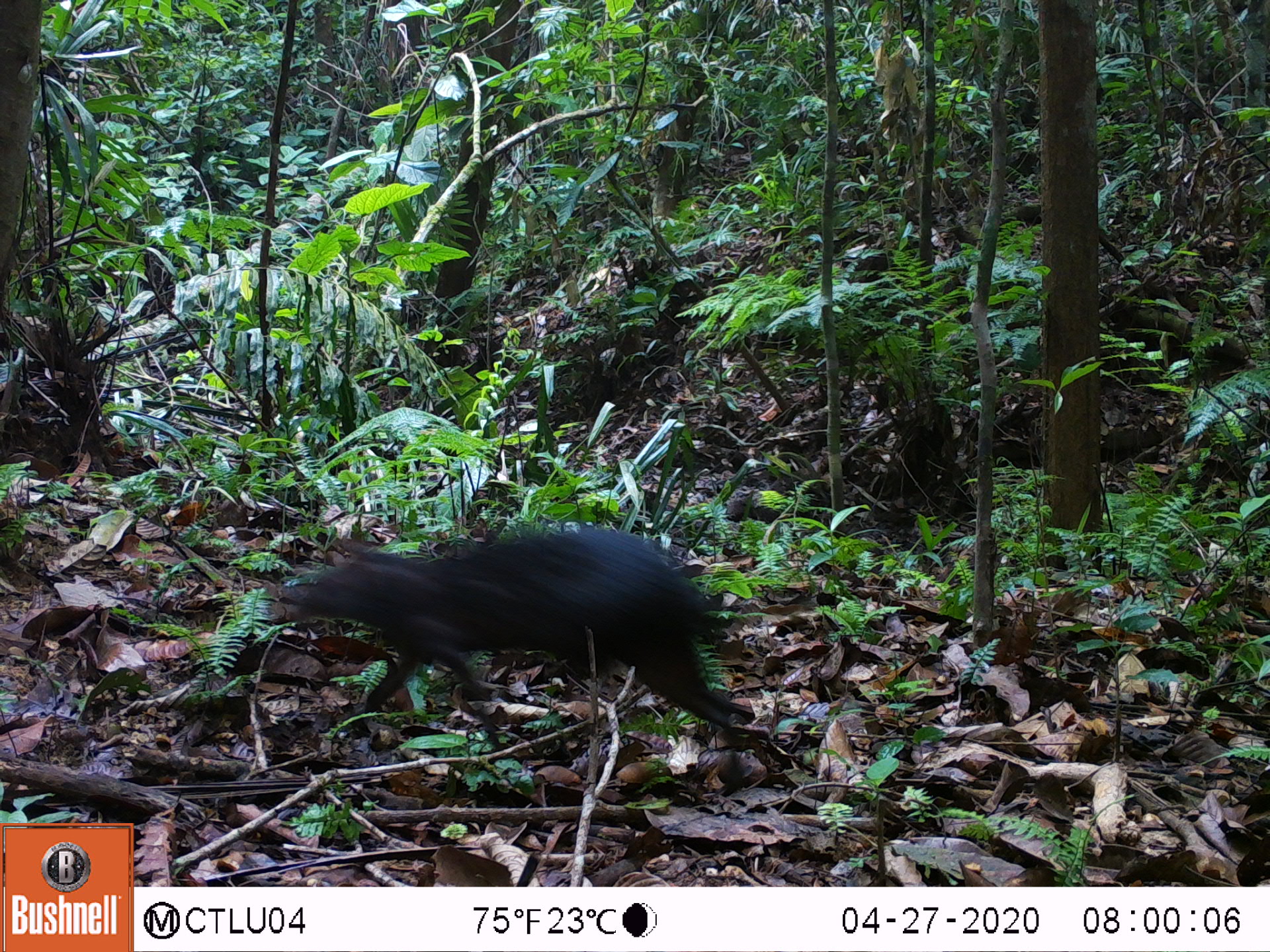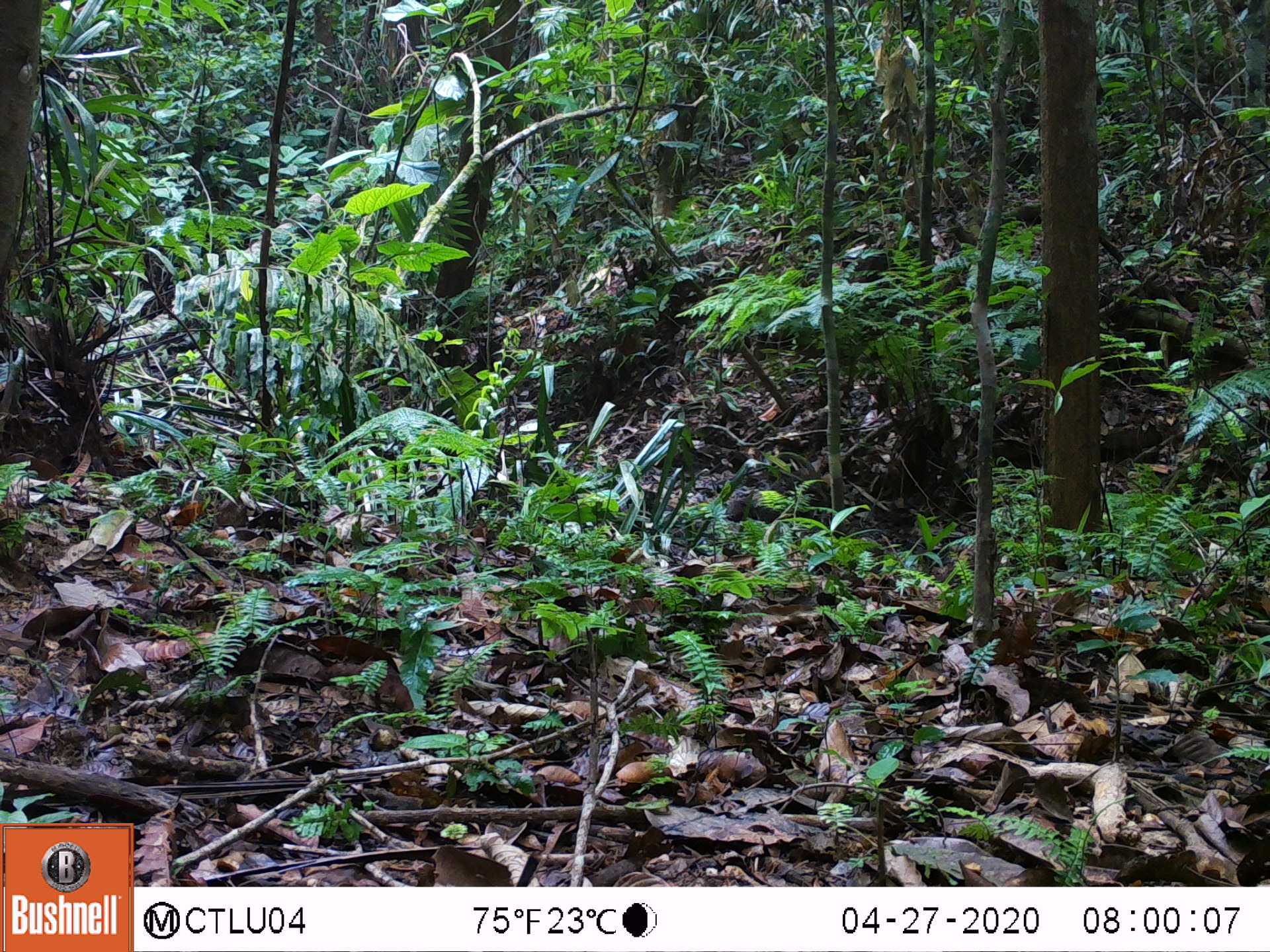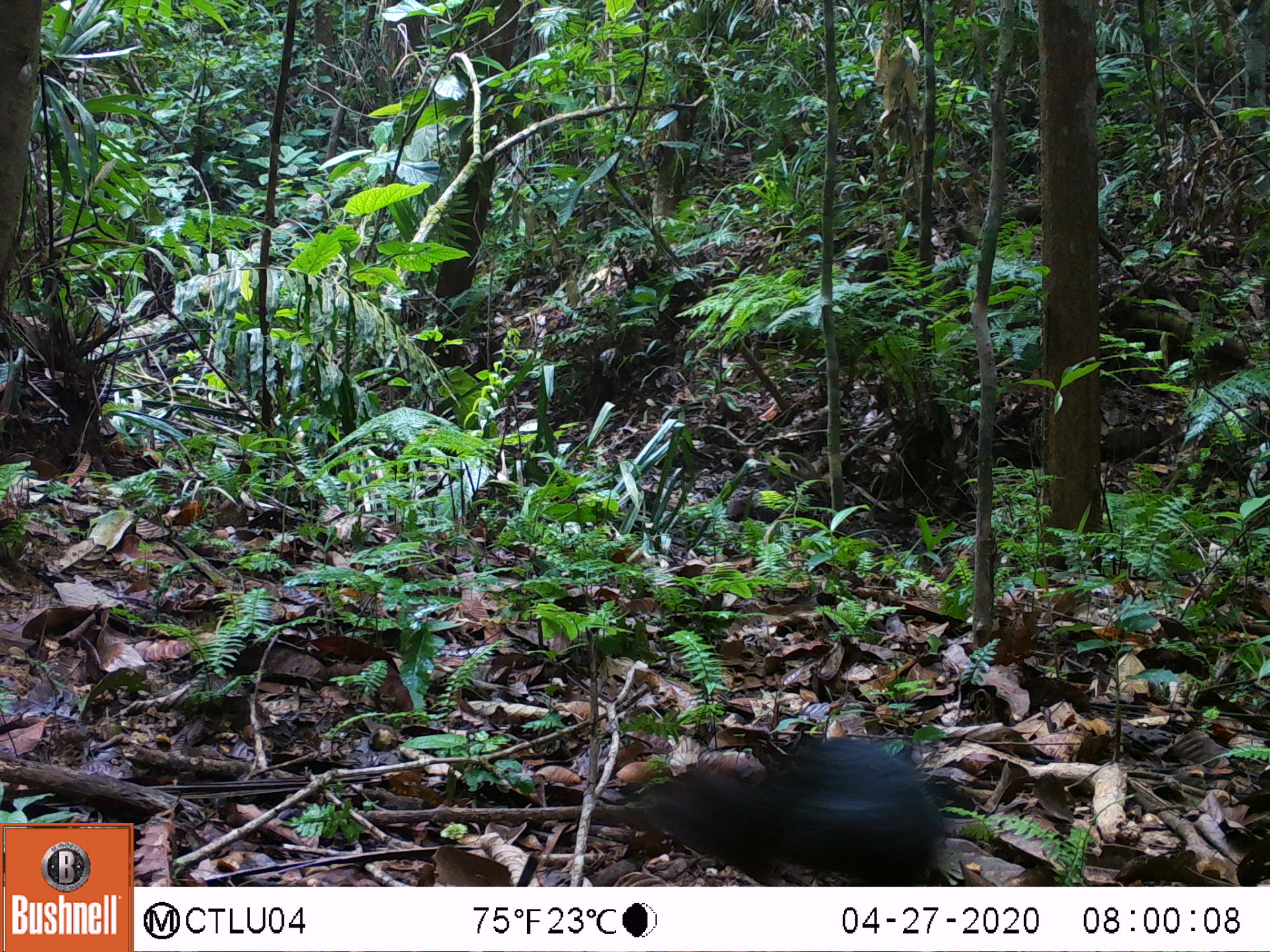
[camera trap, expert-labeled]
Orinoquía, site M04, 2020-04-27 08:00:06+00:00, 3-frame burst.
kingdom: Animalia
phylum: Chordata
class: Mammalia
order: Rodentia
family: Dasyproctidae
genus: Dasyprocta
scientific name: Dasyprocta fuliginosa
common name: black agouti